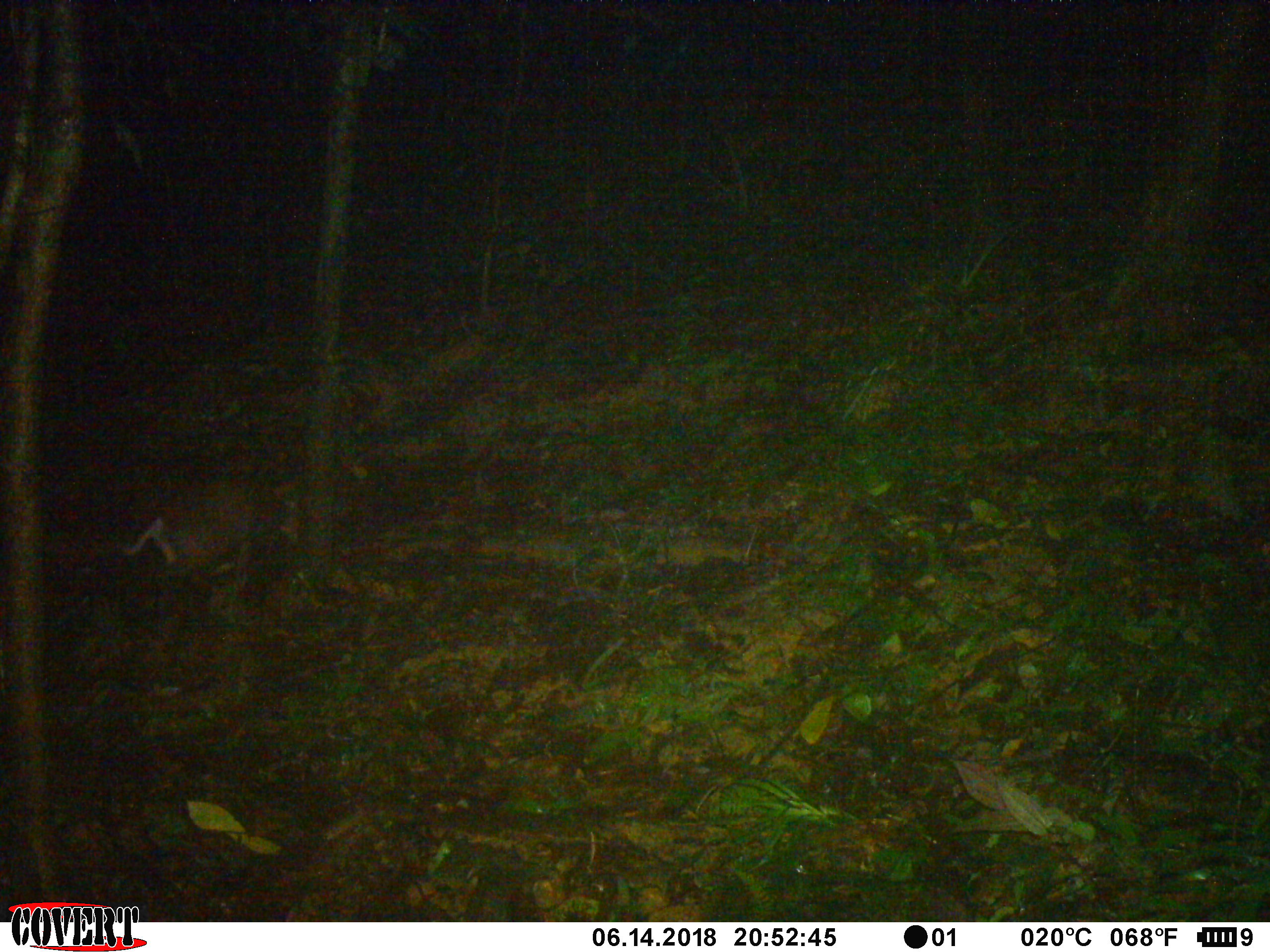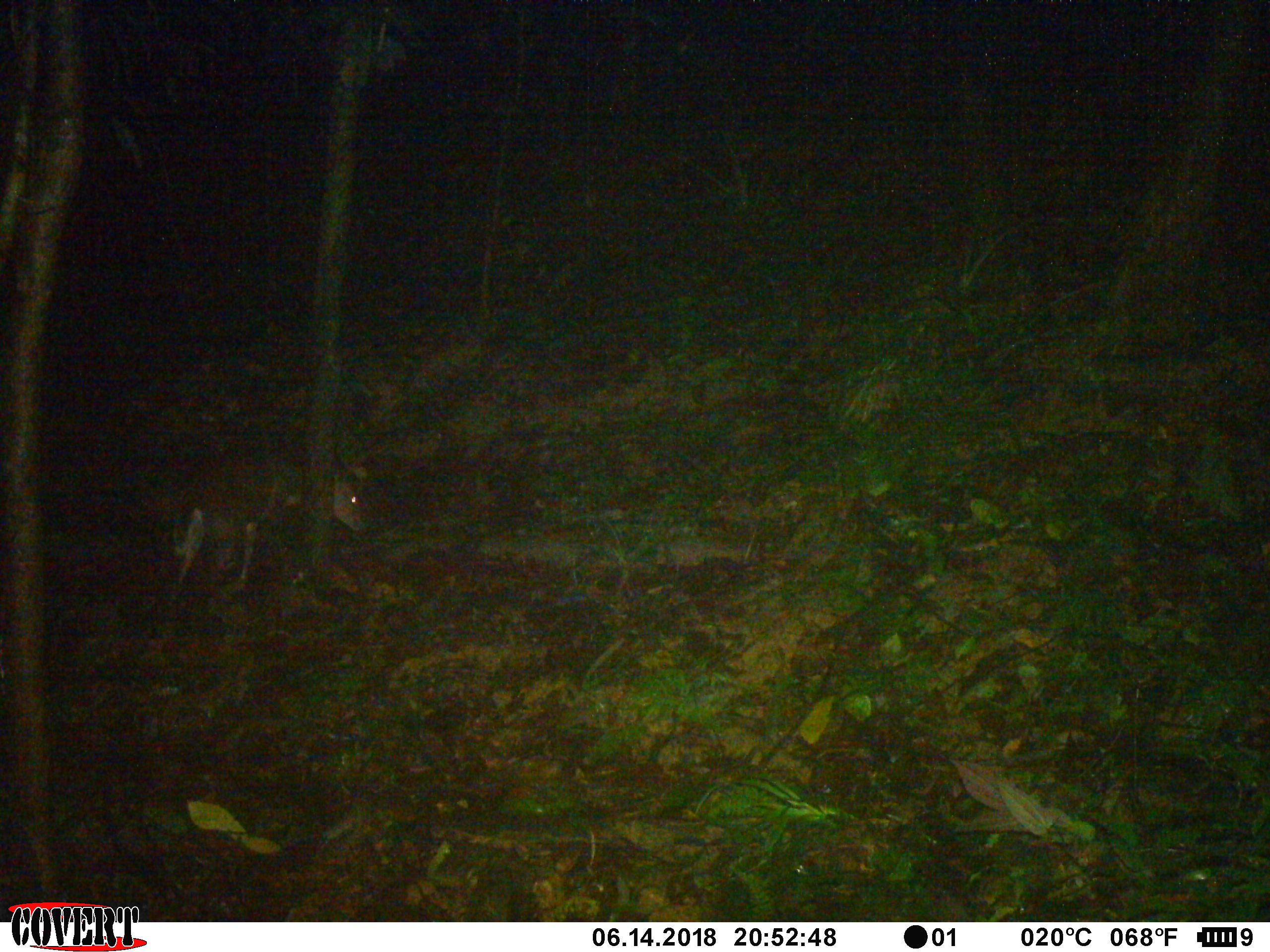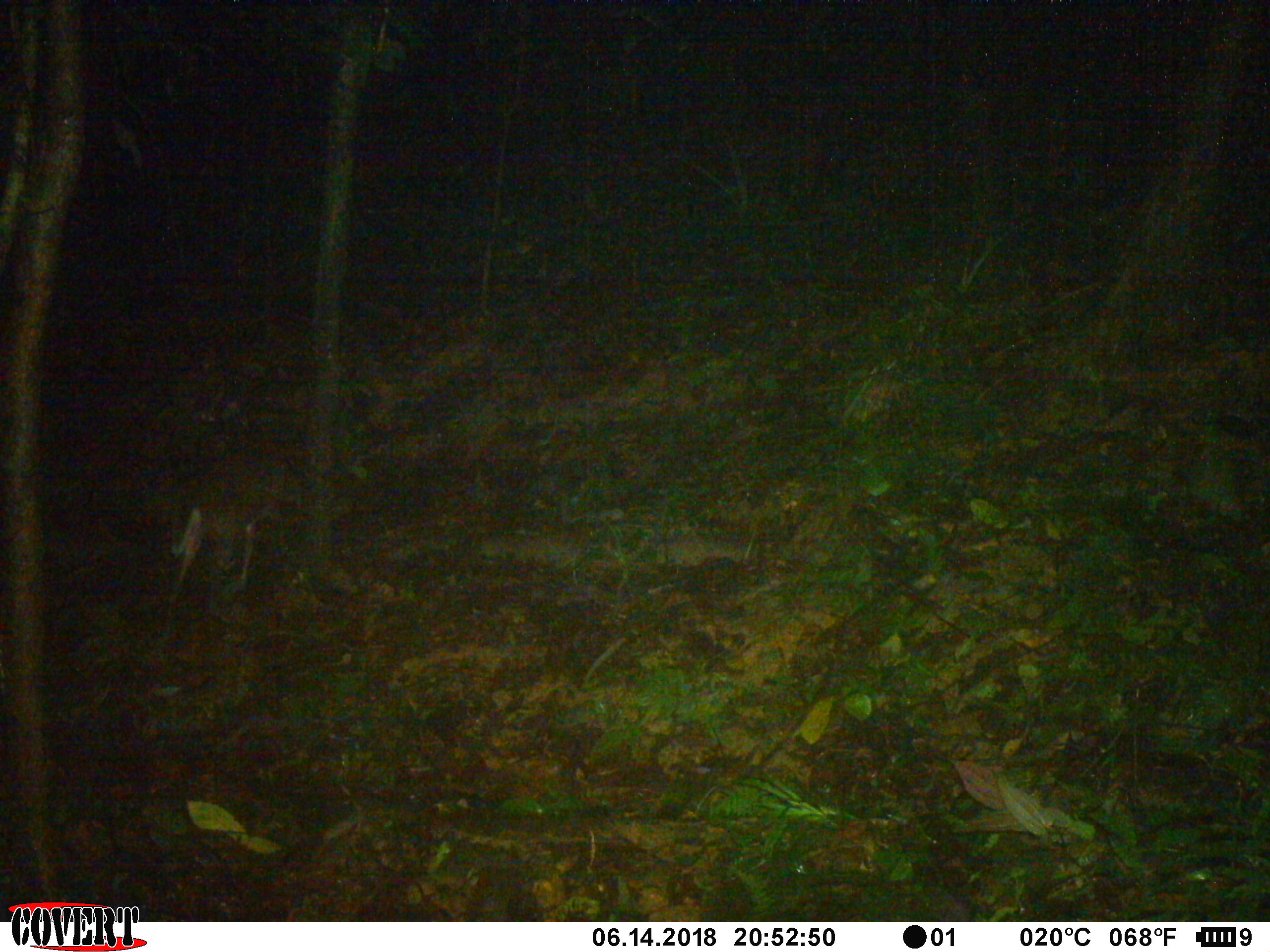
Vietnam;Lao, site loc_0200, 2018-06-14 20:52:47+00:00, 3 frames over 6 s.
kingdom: Animalia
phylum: Chordata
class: Mammalia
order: Artiodactyla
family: Cervidae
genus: Muntiacus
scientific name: Muntiacus rooseveltorum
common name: roosevelt's muntjac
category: roosevelts muntjac group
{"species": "roosevelts muntjac group (roosevelt's muntjac) (Muntiacus rooseveltorum)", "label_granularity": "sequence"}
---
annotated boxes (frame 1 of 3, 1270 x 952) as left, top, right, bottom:
roosevelts muntjac group: 109, 469, 267, 634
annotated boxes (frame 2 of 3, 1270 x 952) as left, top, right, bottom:
roosevelts muntjac group: 163, 451, 367, 589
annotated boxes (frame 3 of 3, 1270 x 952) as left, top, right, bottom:
roosevelts muntjac group: 163, 445, 303, 619